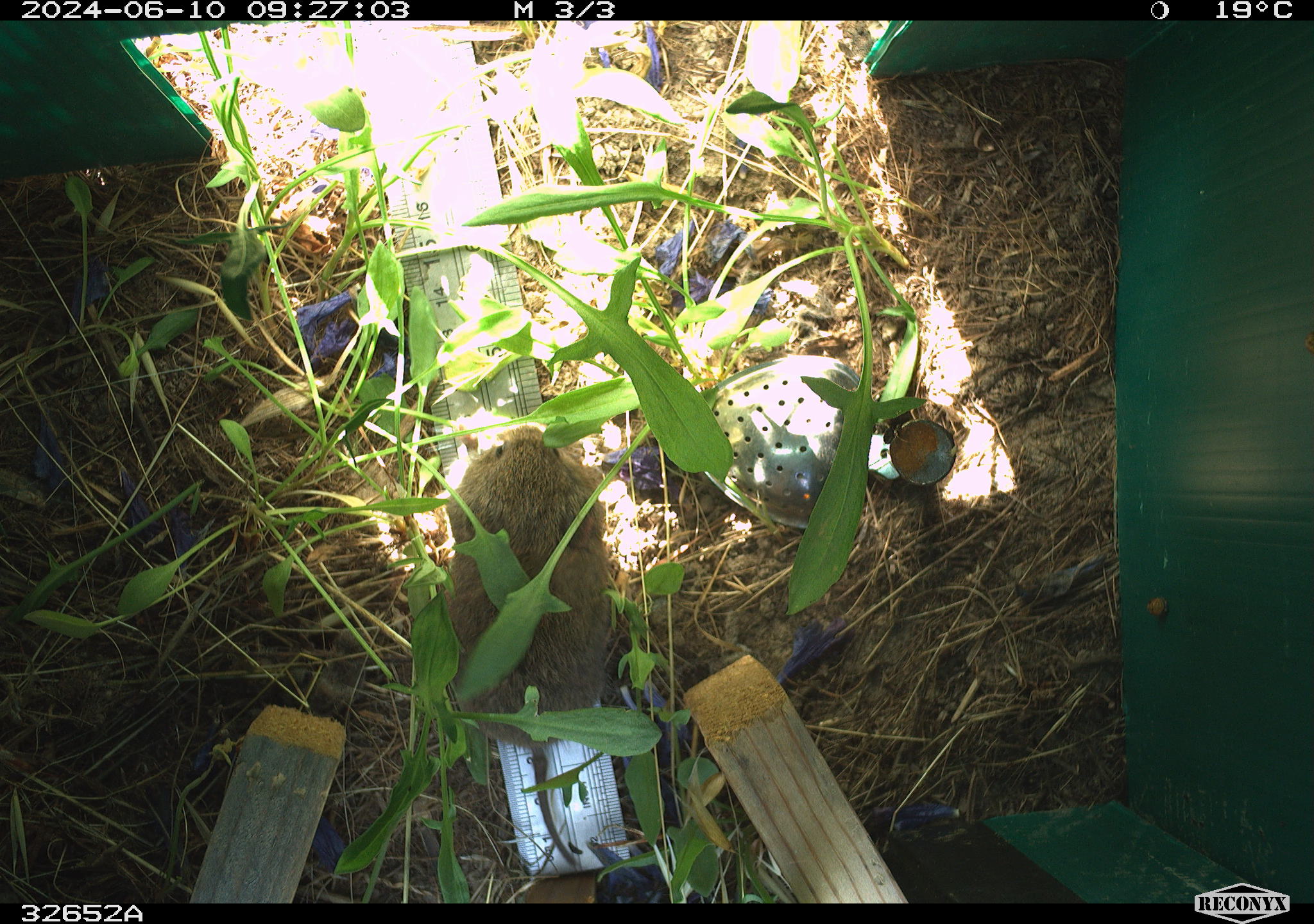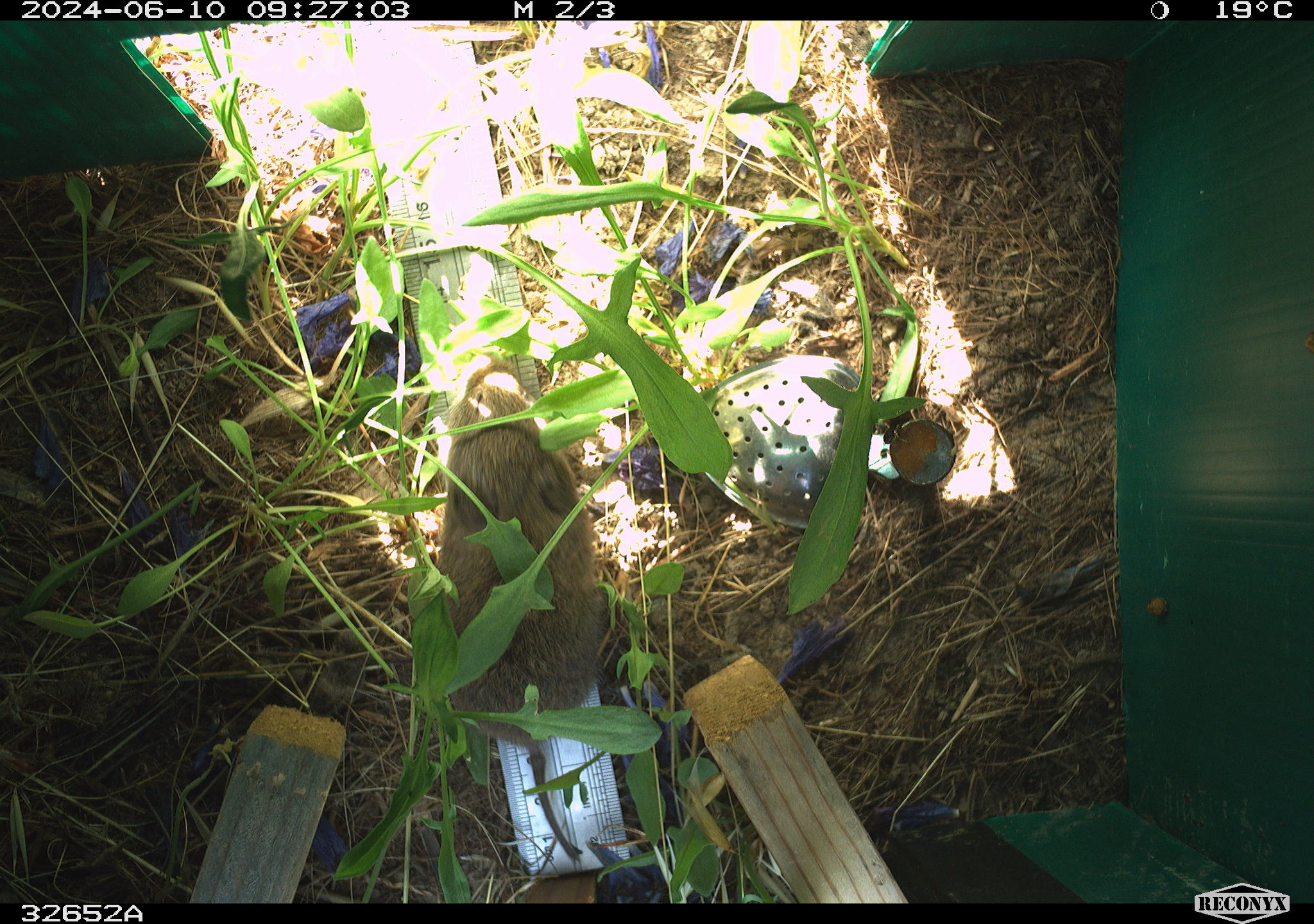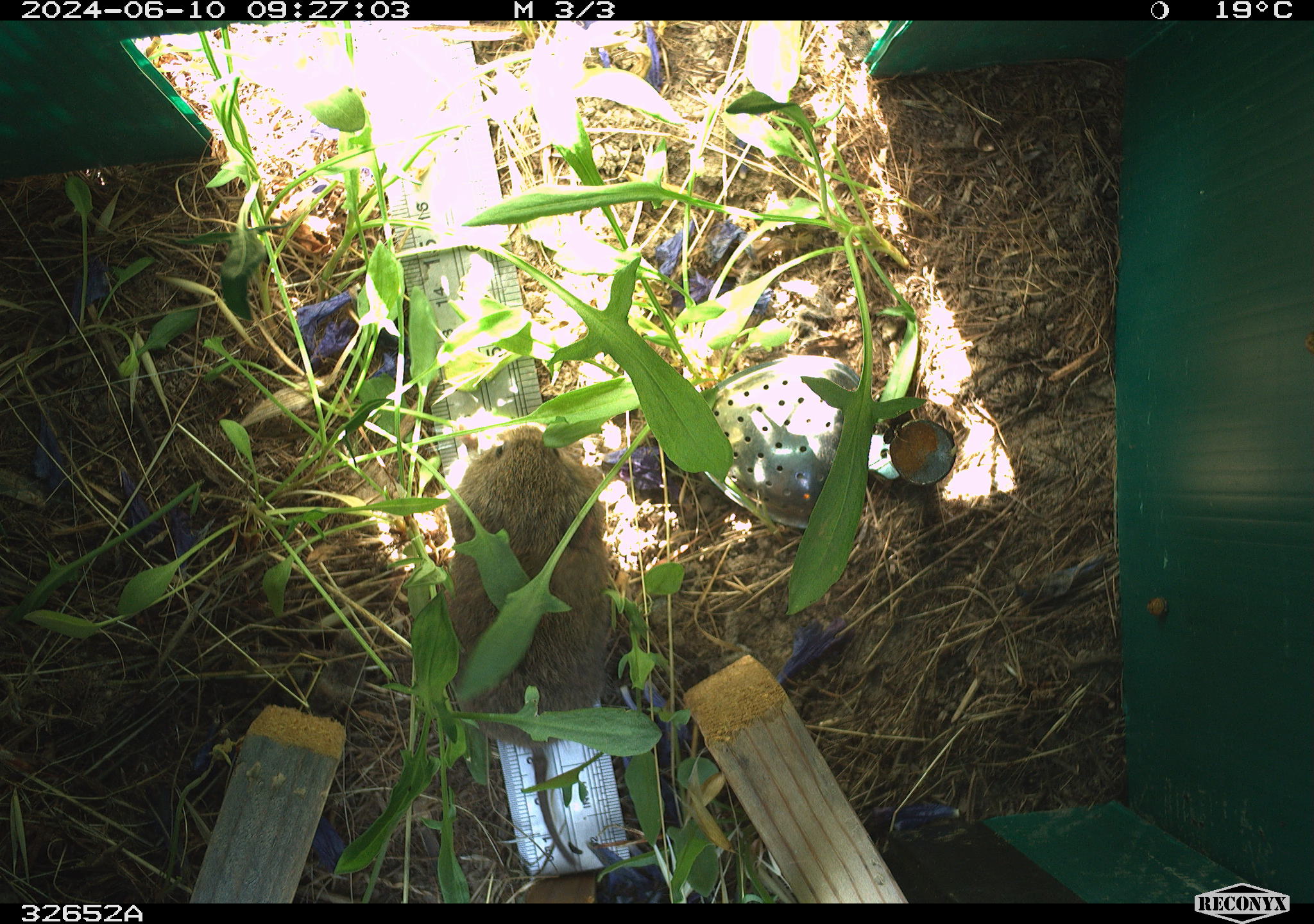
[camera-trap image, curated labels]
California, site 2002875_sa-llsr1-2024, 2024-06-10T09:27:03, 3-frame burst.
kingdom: Animalia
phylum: Chordata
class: Mammalia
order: Rodentia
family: Cricetidae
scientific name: Arvicolinae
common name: voles, lemmings, and muskrats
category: arvicolinae subfamily